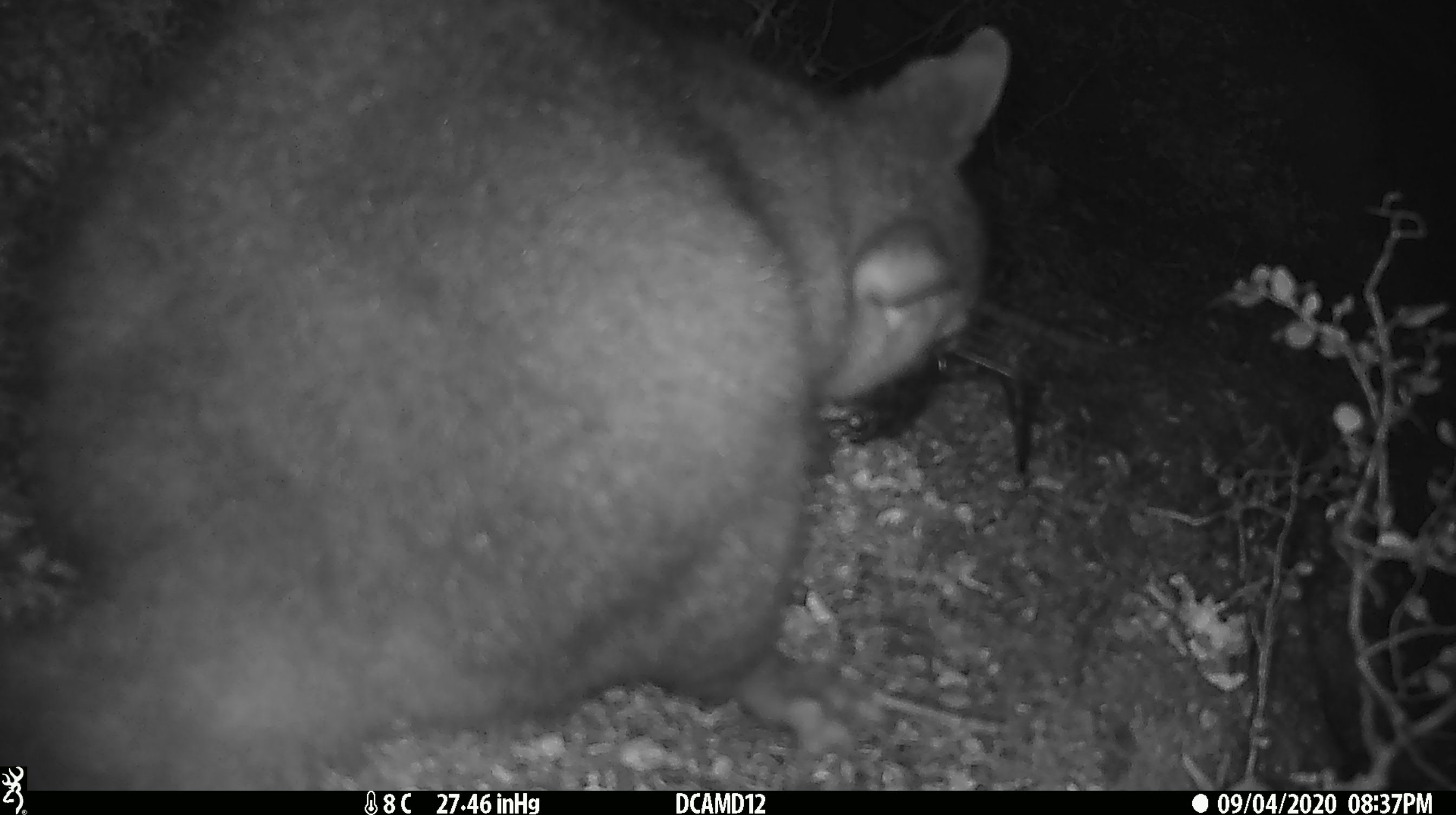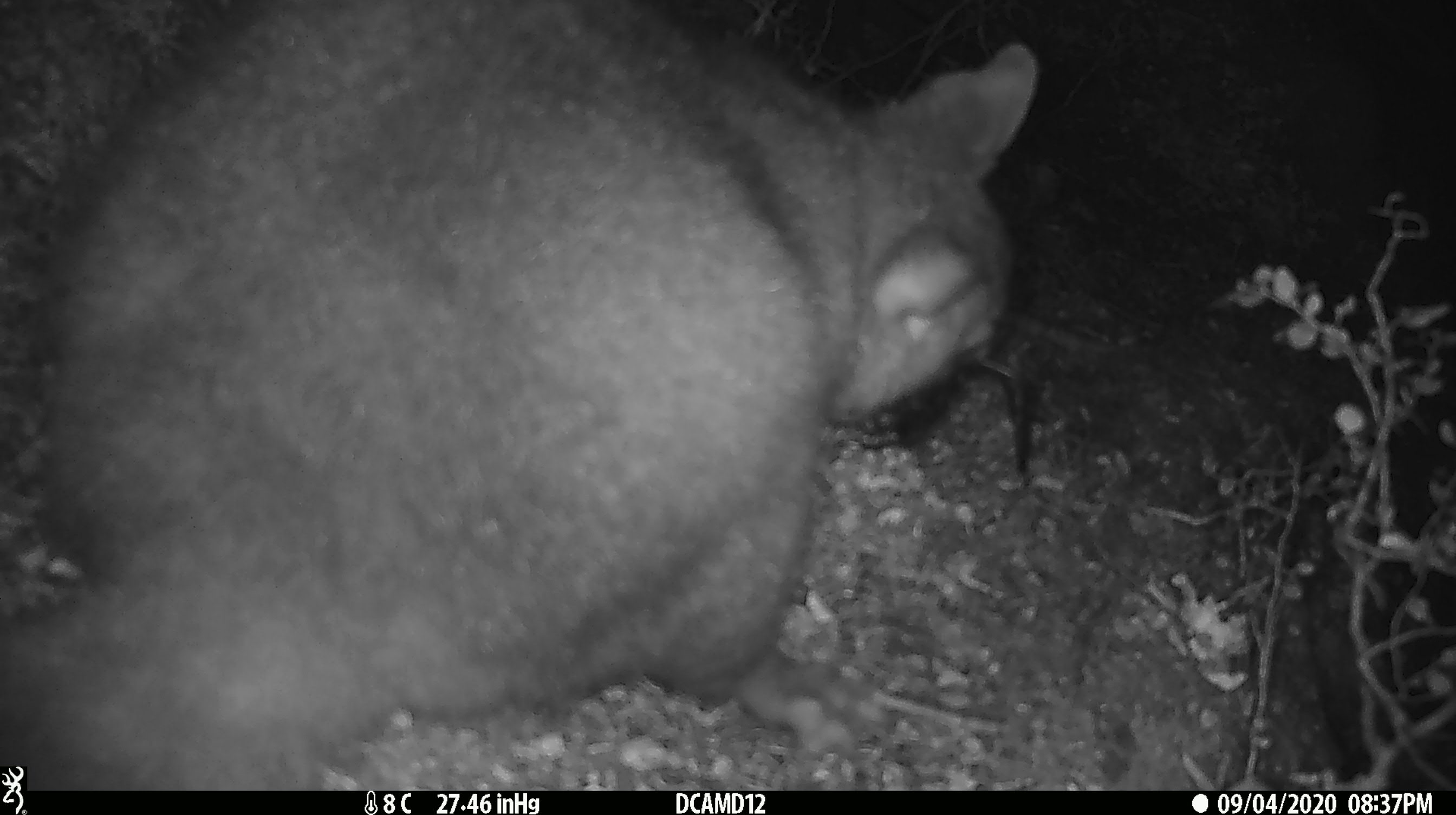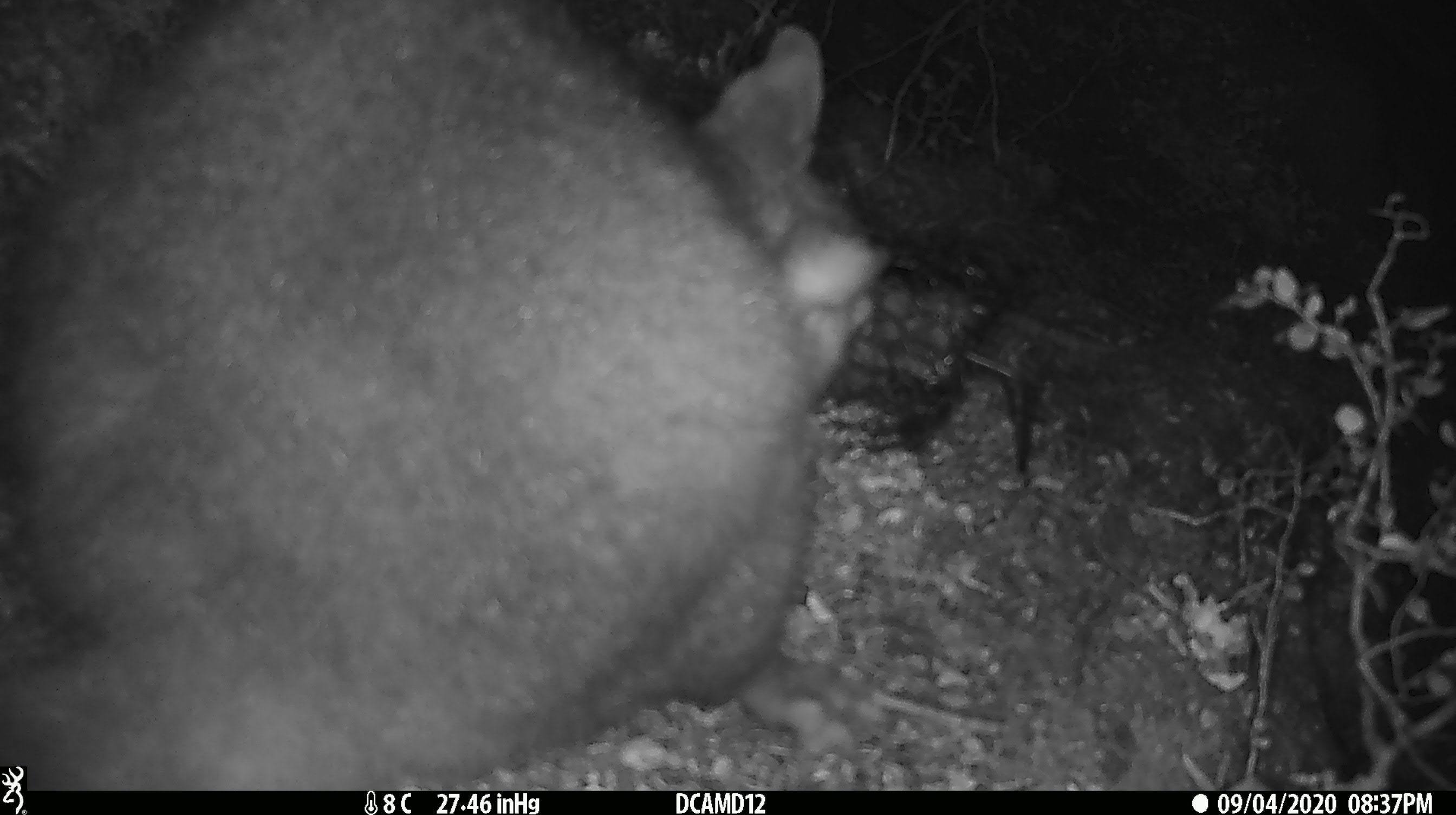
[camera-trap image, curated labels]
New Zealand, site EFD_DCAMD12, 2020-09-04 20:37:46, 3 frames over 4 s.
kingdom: Animalia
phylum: Chordata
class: Mammalia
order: Diprotodontia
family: Phalangeridae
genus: Trichosurus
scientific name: Trichosurus vulpecula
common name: common brushtail possum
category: possum